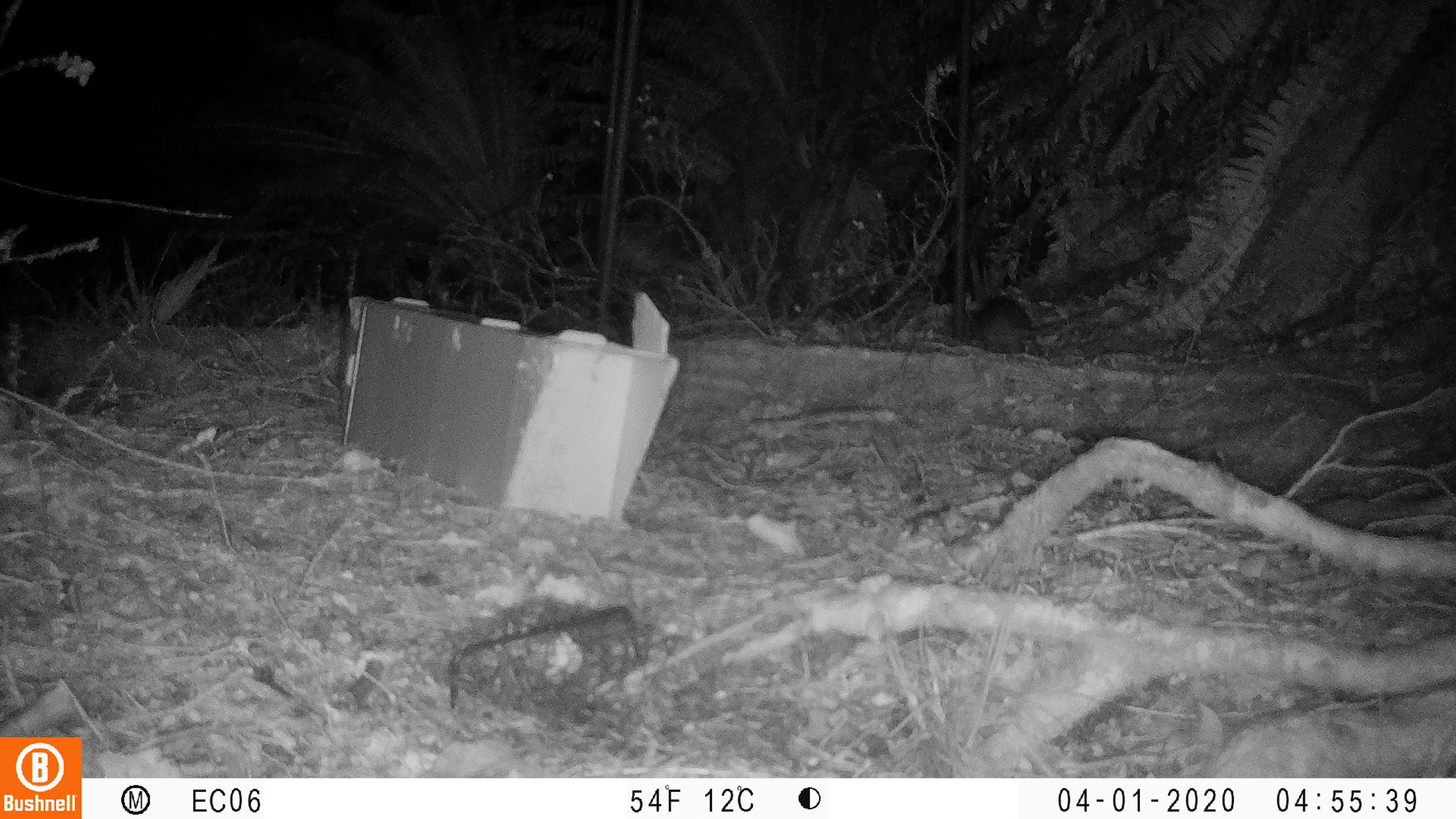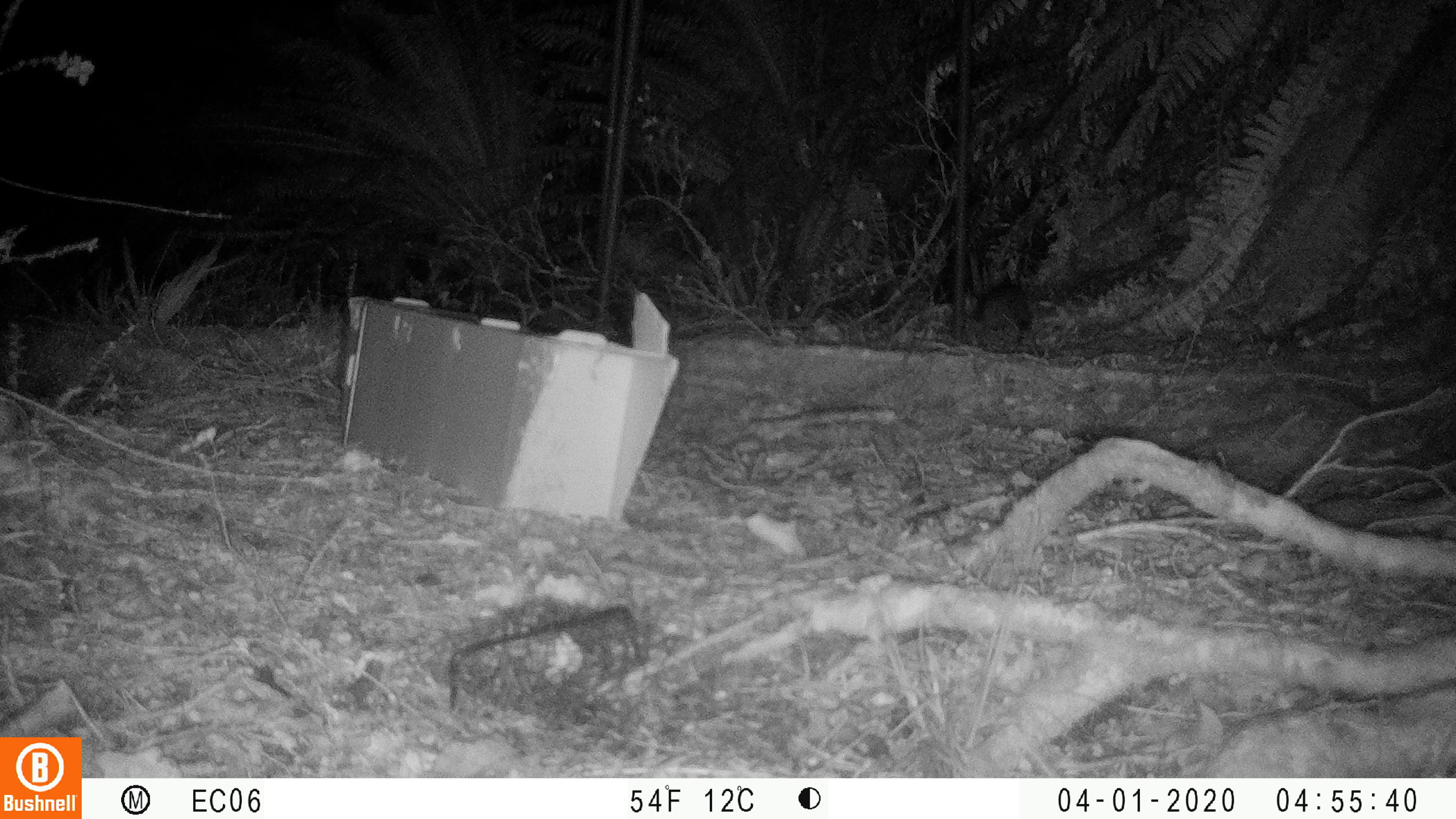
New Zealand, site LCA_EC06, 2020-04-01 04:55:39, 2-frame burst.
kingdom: Animalia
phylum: Chordata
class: Mammalia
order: Rodentia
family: Muridae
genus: Rattus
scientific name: Rattus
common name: rat